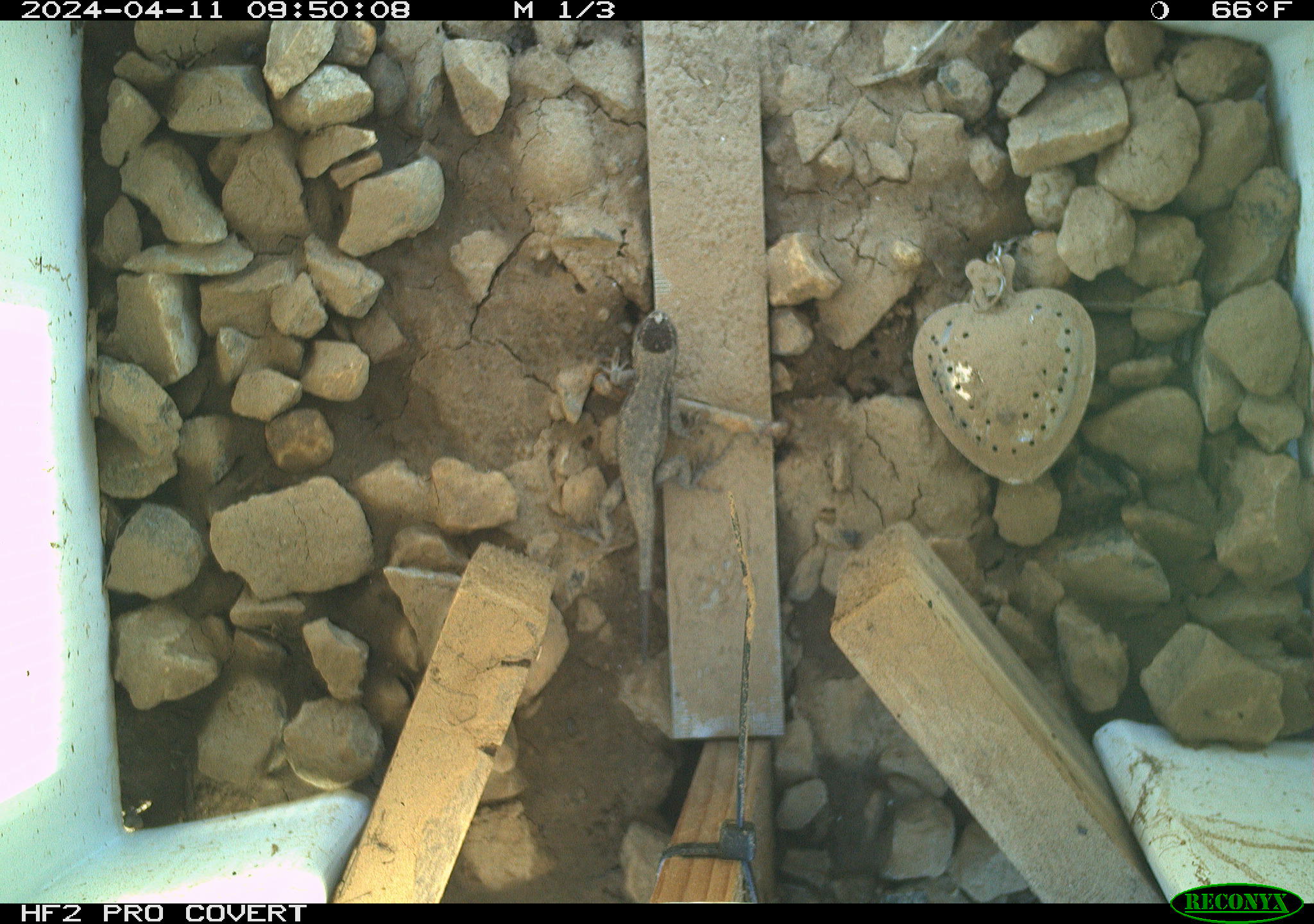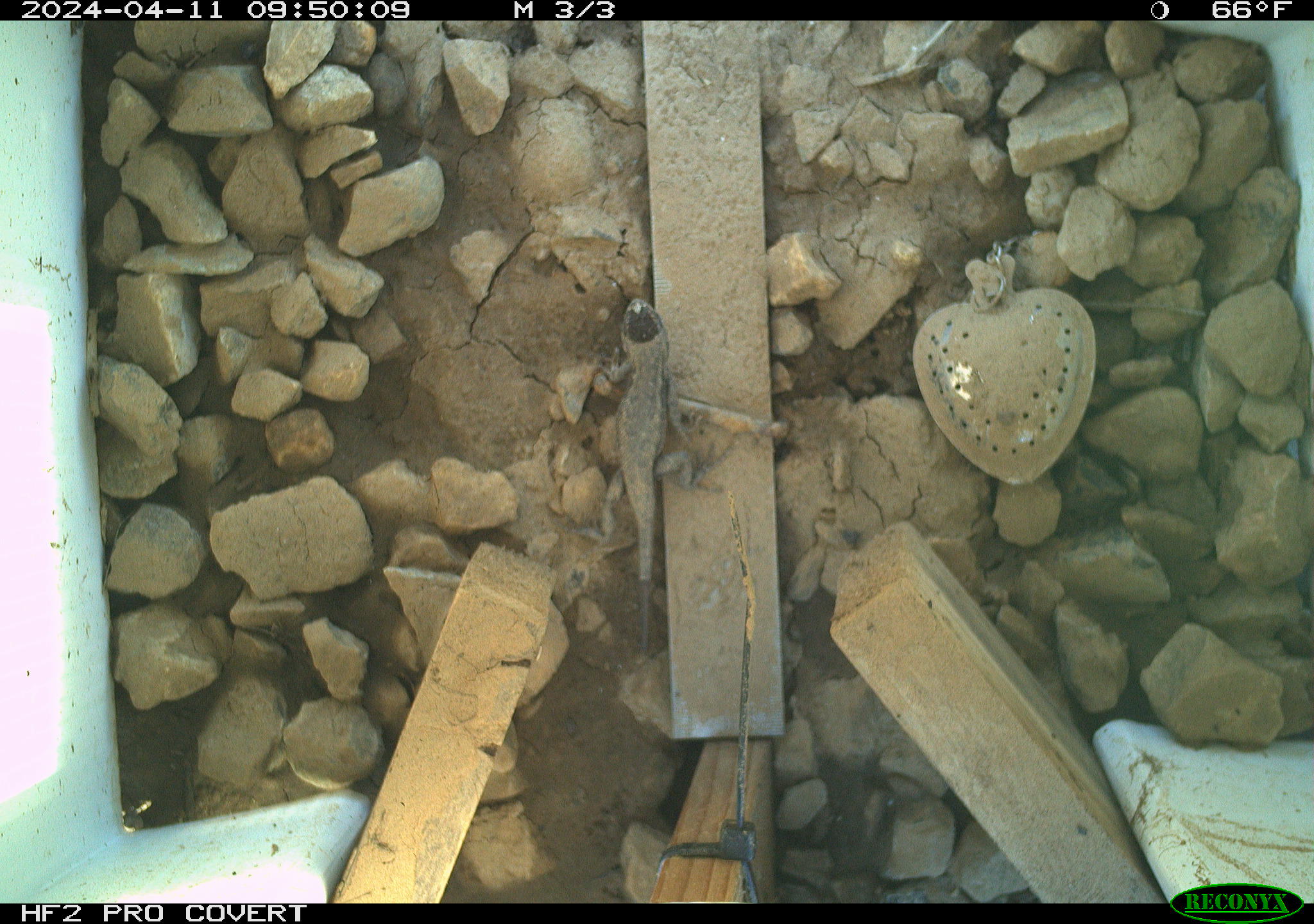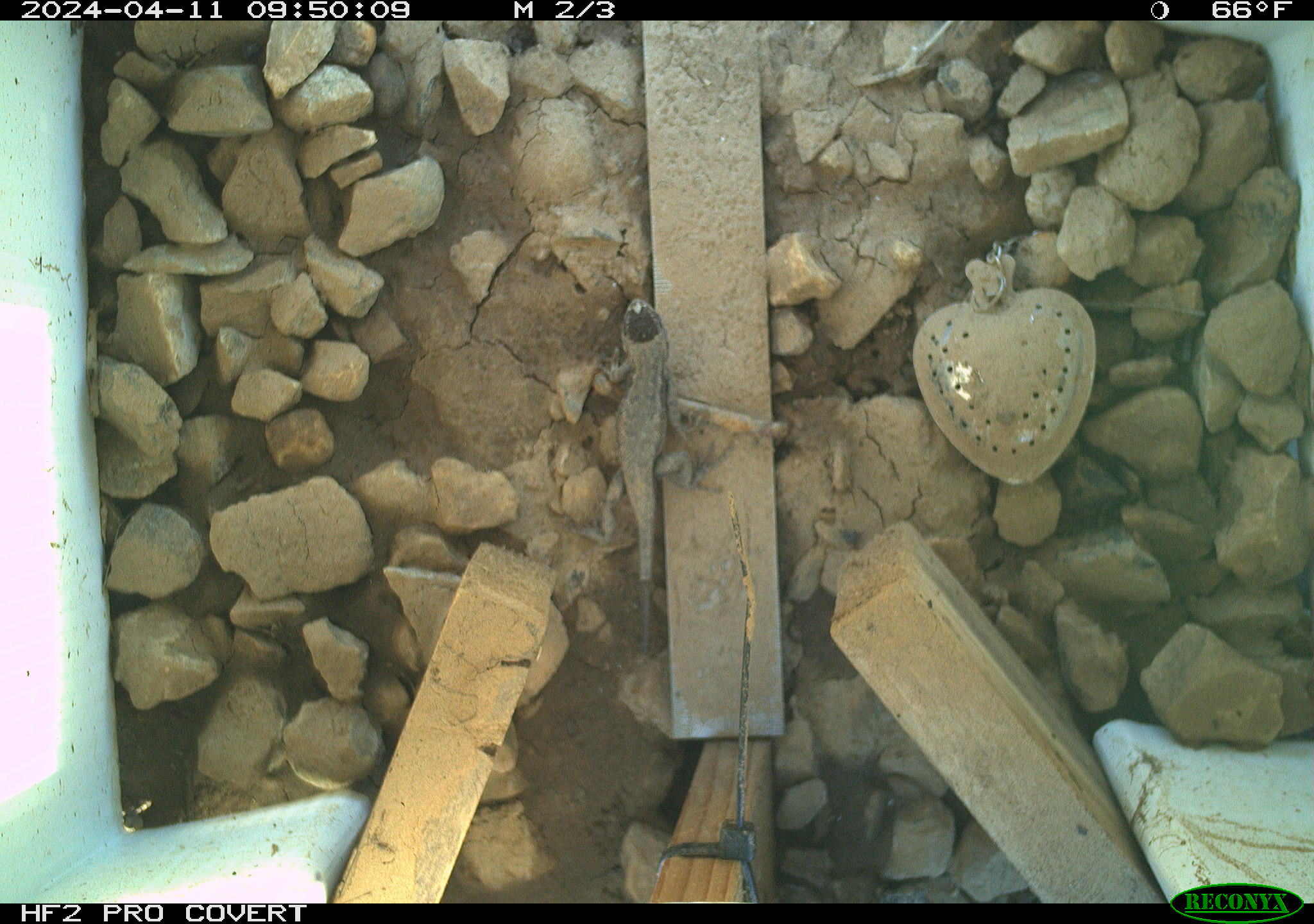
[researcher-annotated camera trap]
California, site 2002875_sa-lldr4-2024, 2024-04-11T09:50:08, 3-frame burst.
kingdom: Animalia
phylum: Chordata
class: Reptilia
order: Squamata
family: Phrynosomatidae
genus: Sceloporus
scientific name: Sceloporus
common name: spiny lizards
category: sceloporus species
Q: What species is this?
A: Sceloporus species (spiny lizards) (Sceloporus).